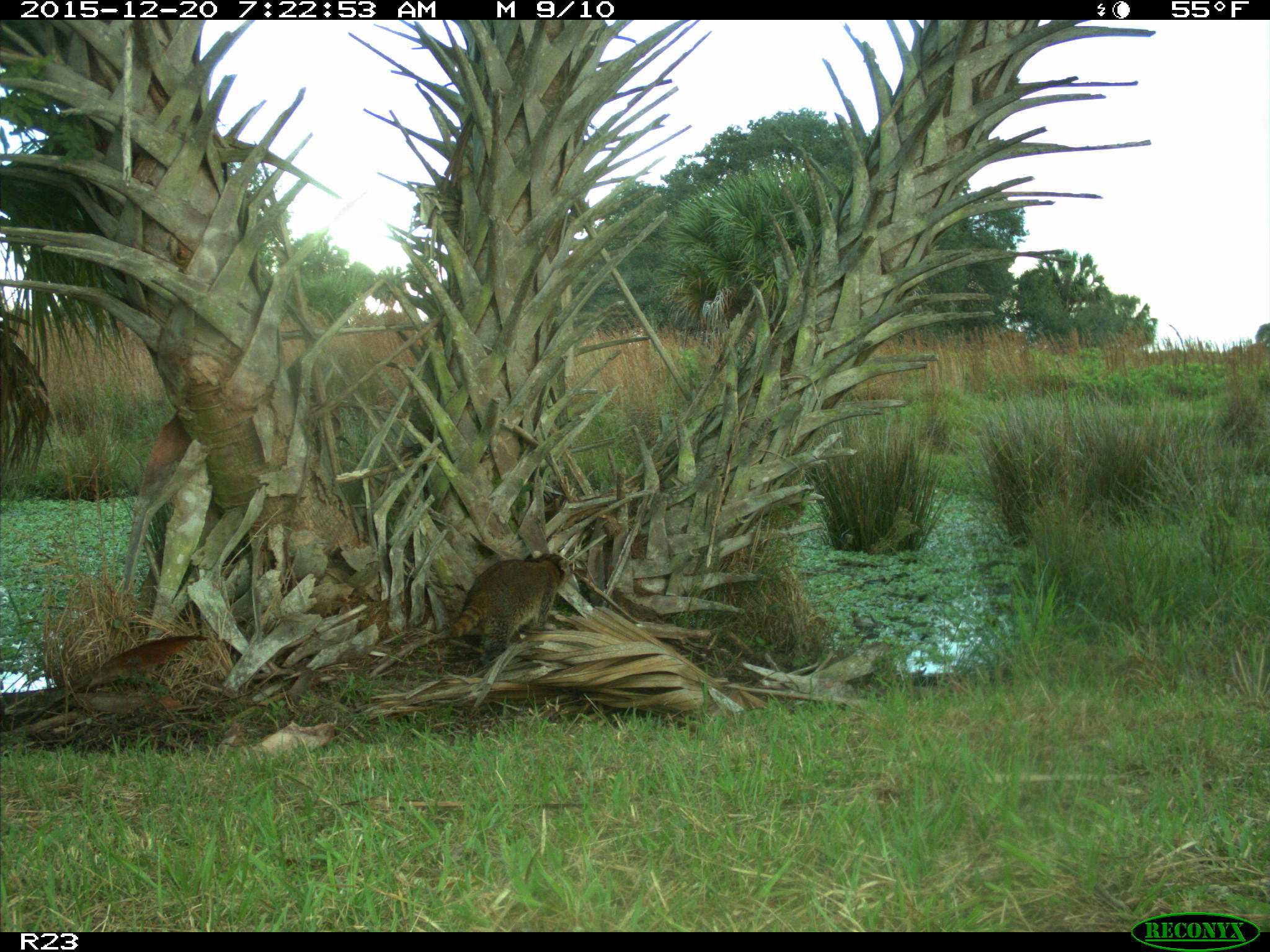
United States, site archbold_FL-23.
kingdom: Animalia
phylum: Chordata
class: Mammalia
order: Carnivora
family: Procyonidae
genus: Procyon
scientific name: Procyon lotor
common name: common raccoon